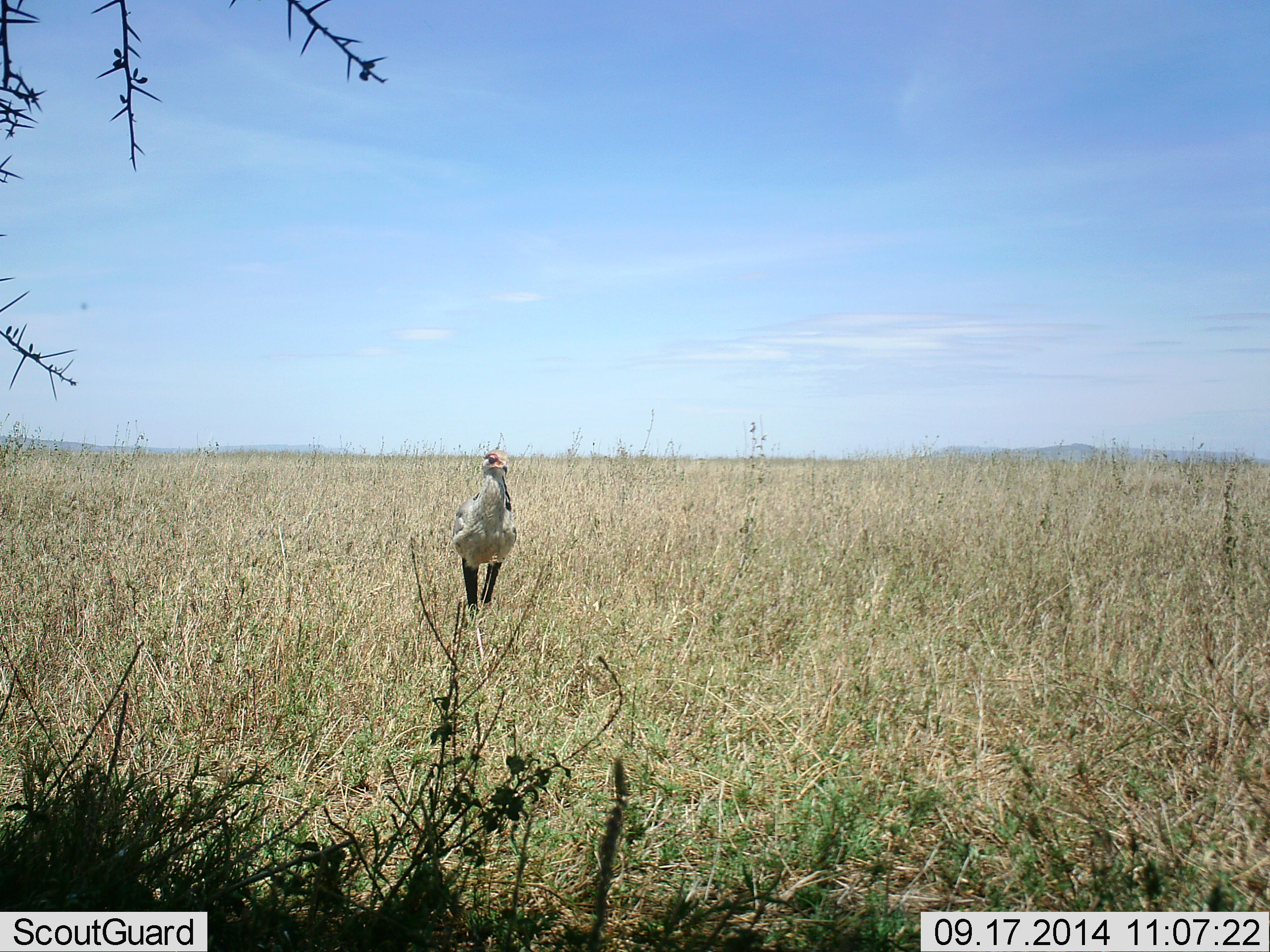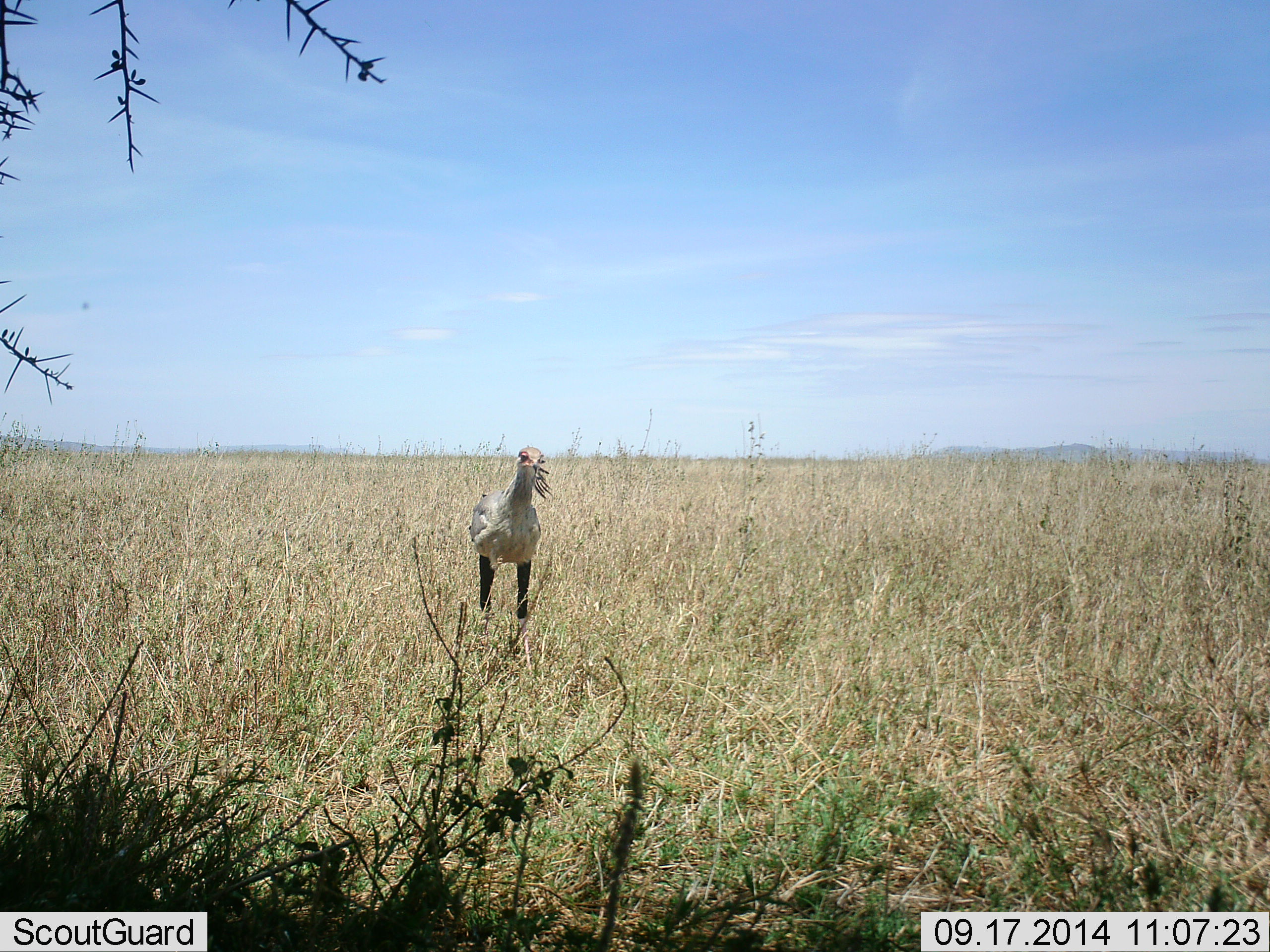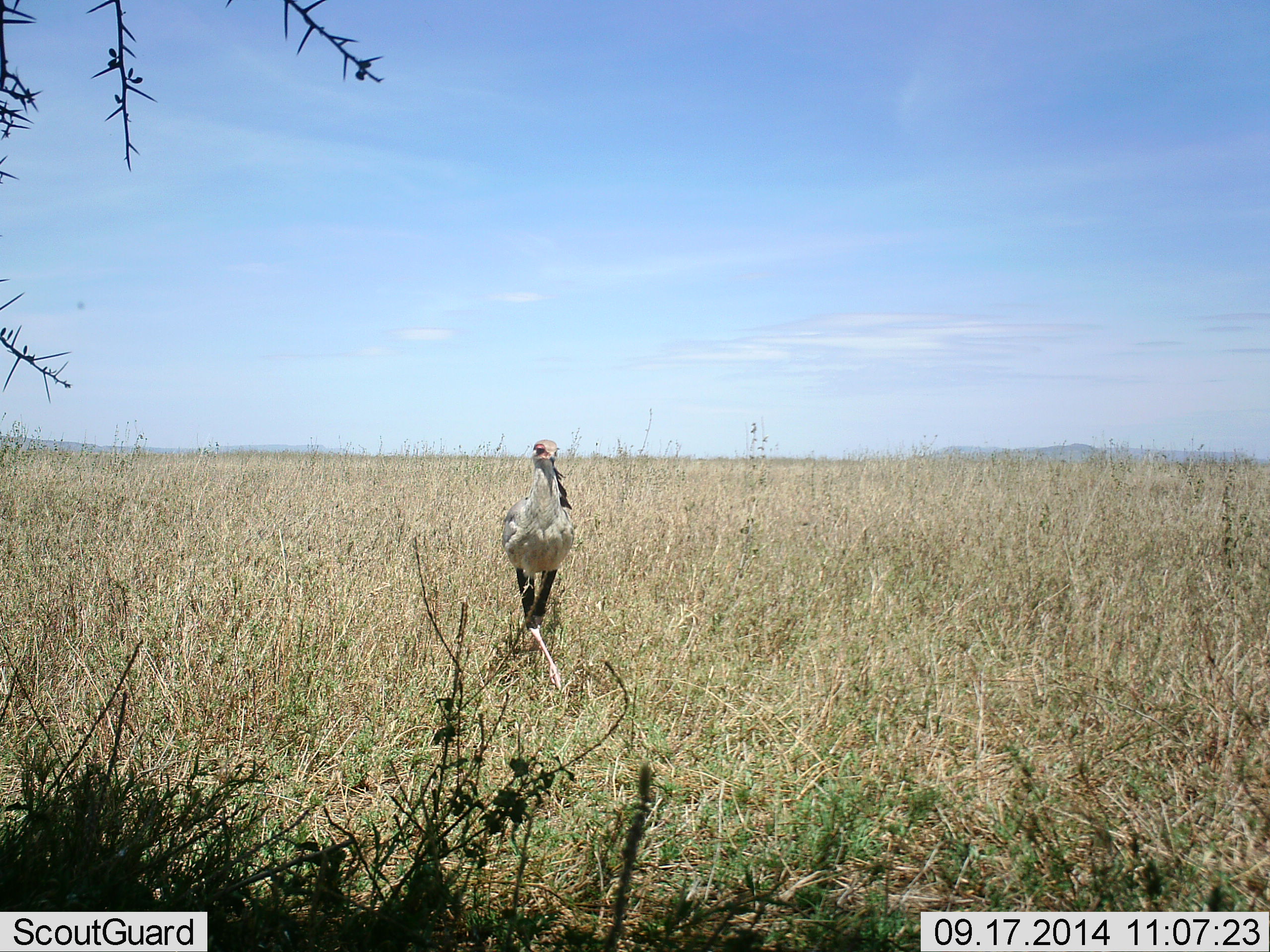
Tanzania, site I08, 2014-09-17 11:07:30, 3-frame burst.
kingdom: Animalia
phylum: Chordata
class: Aves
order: Accipitriformes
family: Sagittariidae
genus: Sagittarius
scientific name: Sagittarius serpentarius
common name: secretary bird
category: secretarybird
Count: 1.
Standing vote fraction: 30%.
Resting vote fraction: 0%.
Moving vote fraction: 70%.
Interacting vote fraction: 0%.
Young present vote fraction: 0%.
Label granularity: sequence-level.